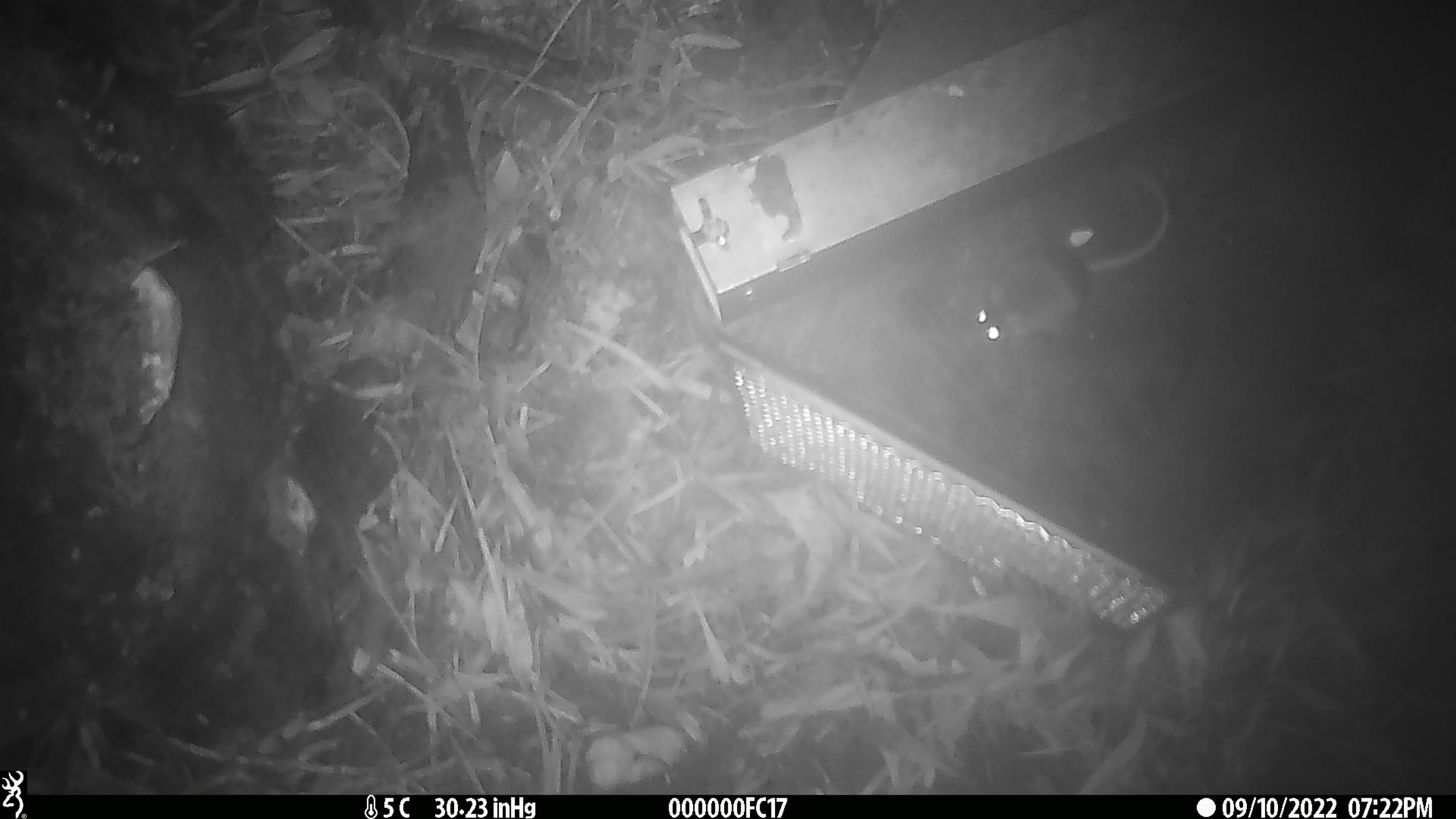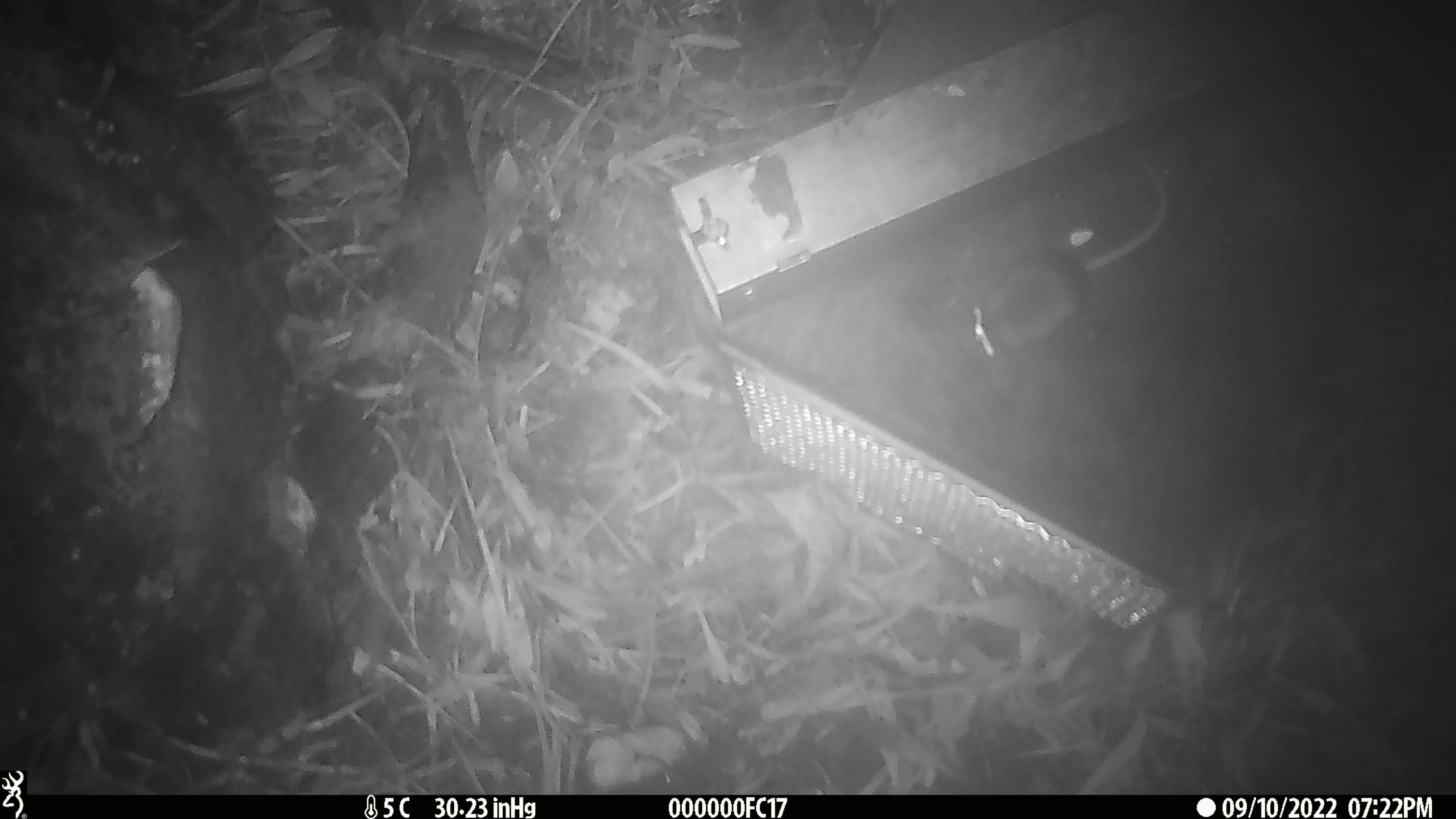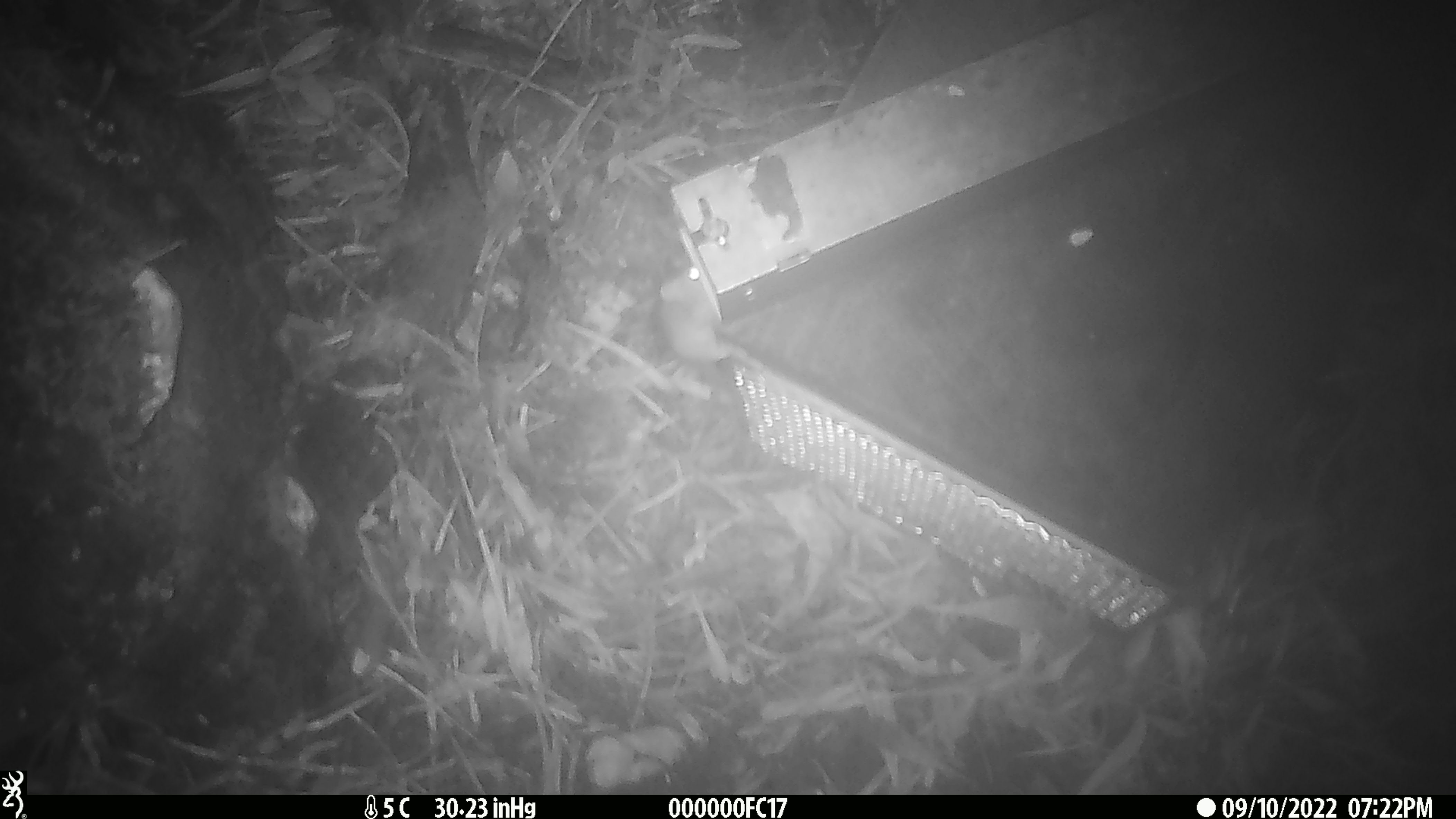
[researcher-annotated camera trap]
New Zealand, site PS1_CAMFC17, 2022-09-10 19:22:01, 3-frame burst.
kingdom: Animalia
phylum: Chordata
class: Mammalia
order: Rodentia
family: Muridae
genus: Mus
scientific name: Mus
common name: mouse